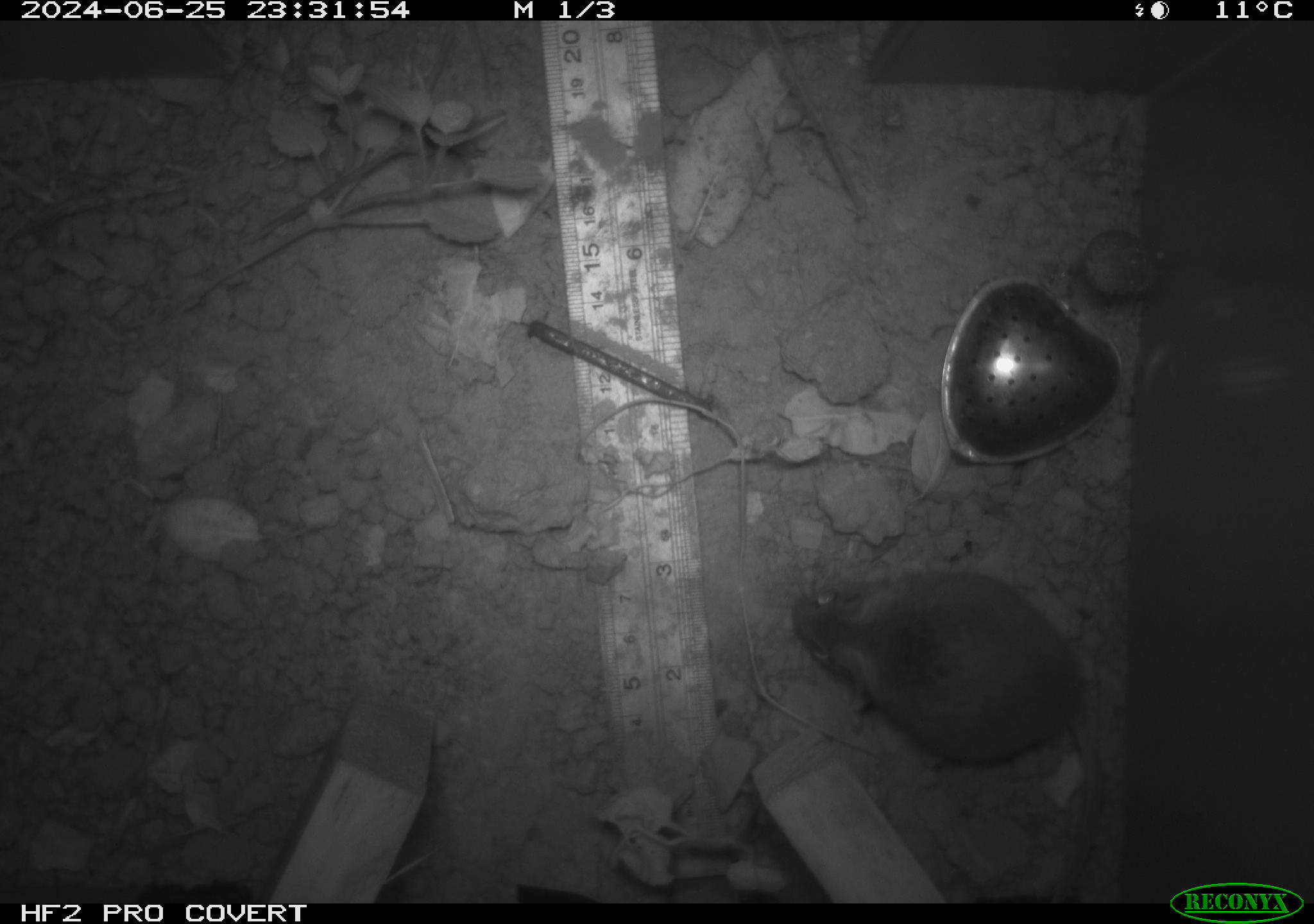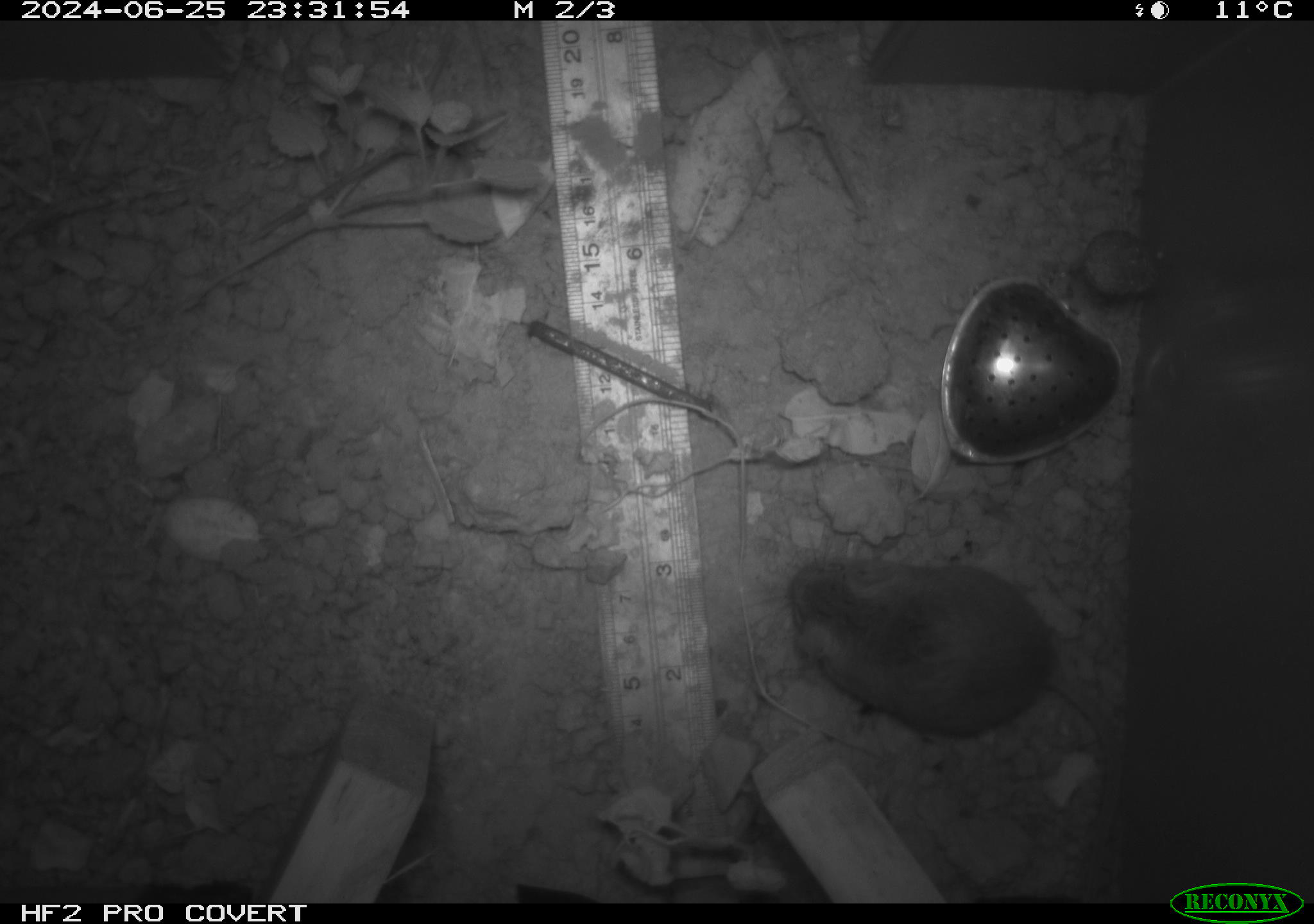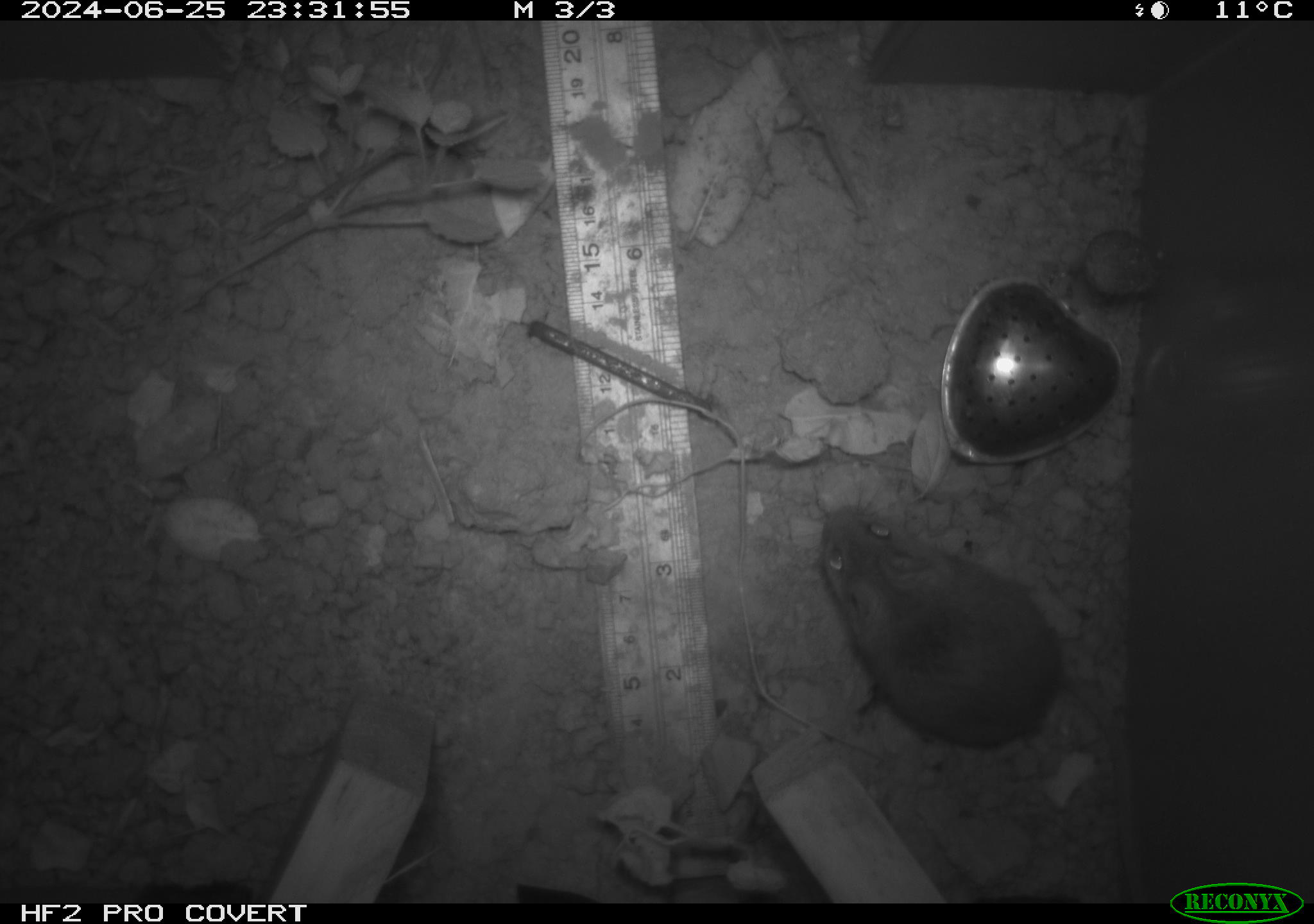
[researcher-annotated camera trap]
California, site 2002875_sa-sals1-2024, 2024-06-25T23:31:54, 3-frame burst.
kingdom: Animalia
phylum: Chordata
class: Mammalia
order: Rodentia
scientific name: Rodentia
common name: rodent